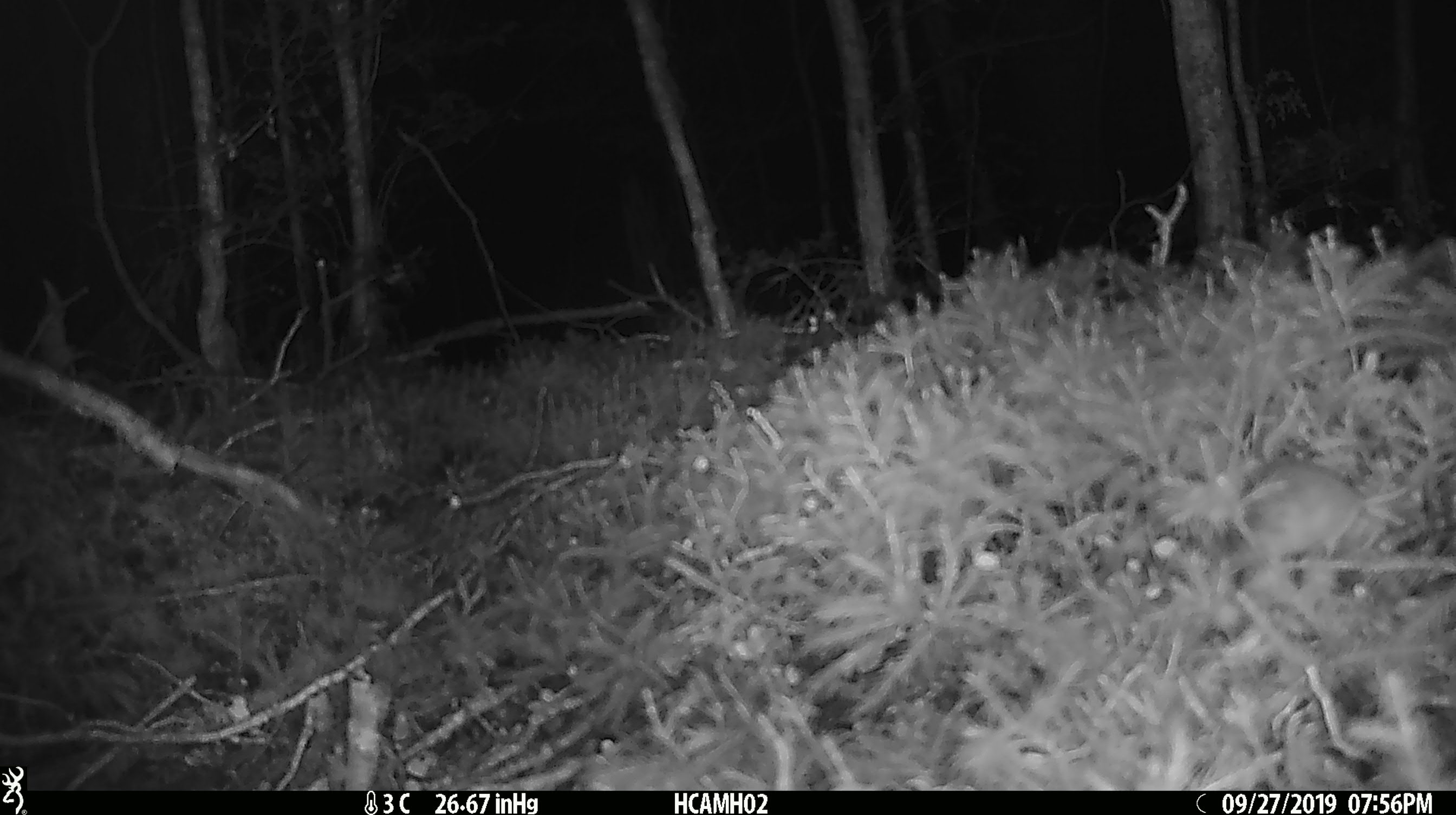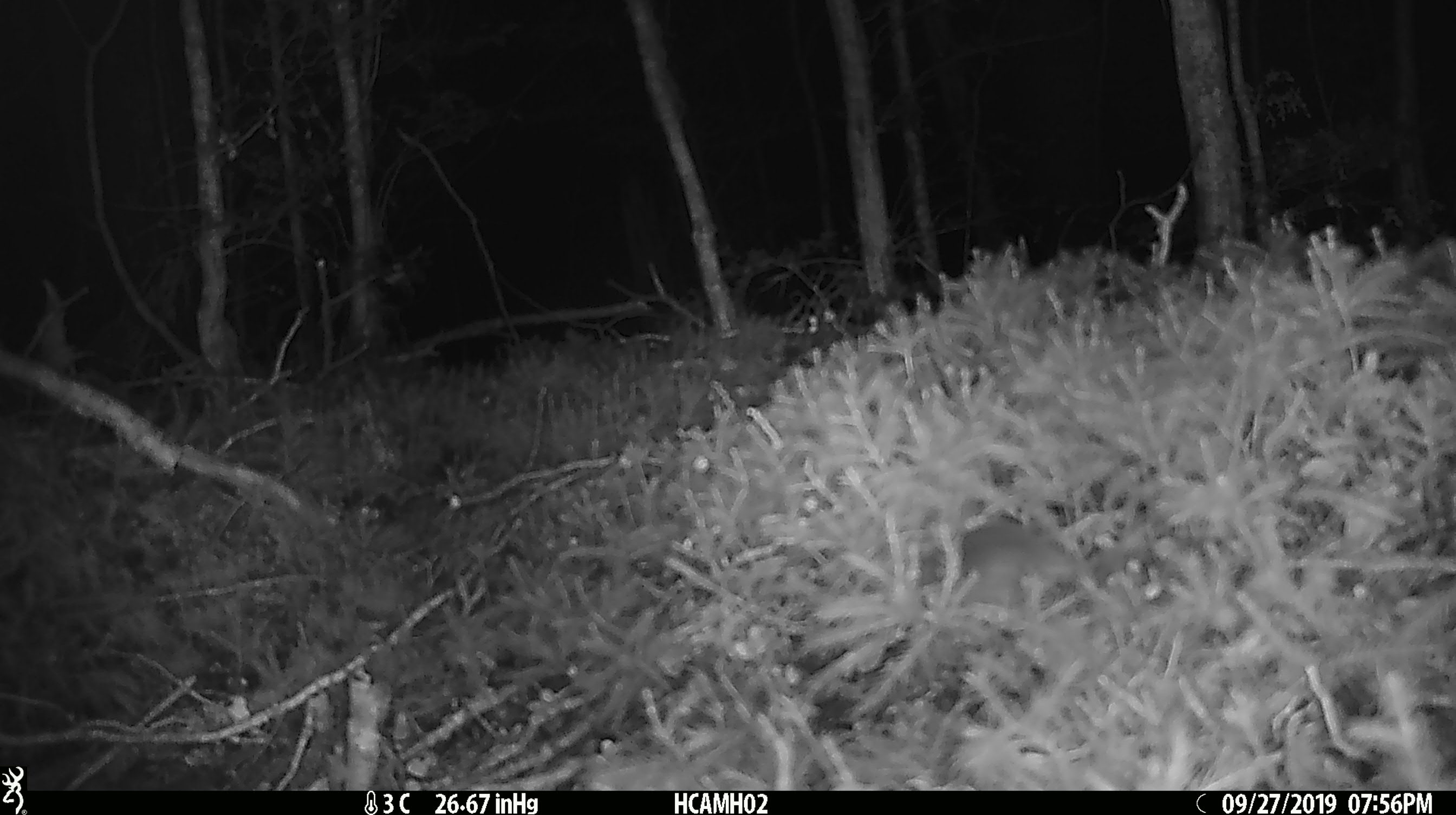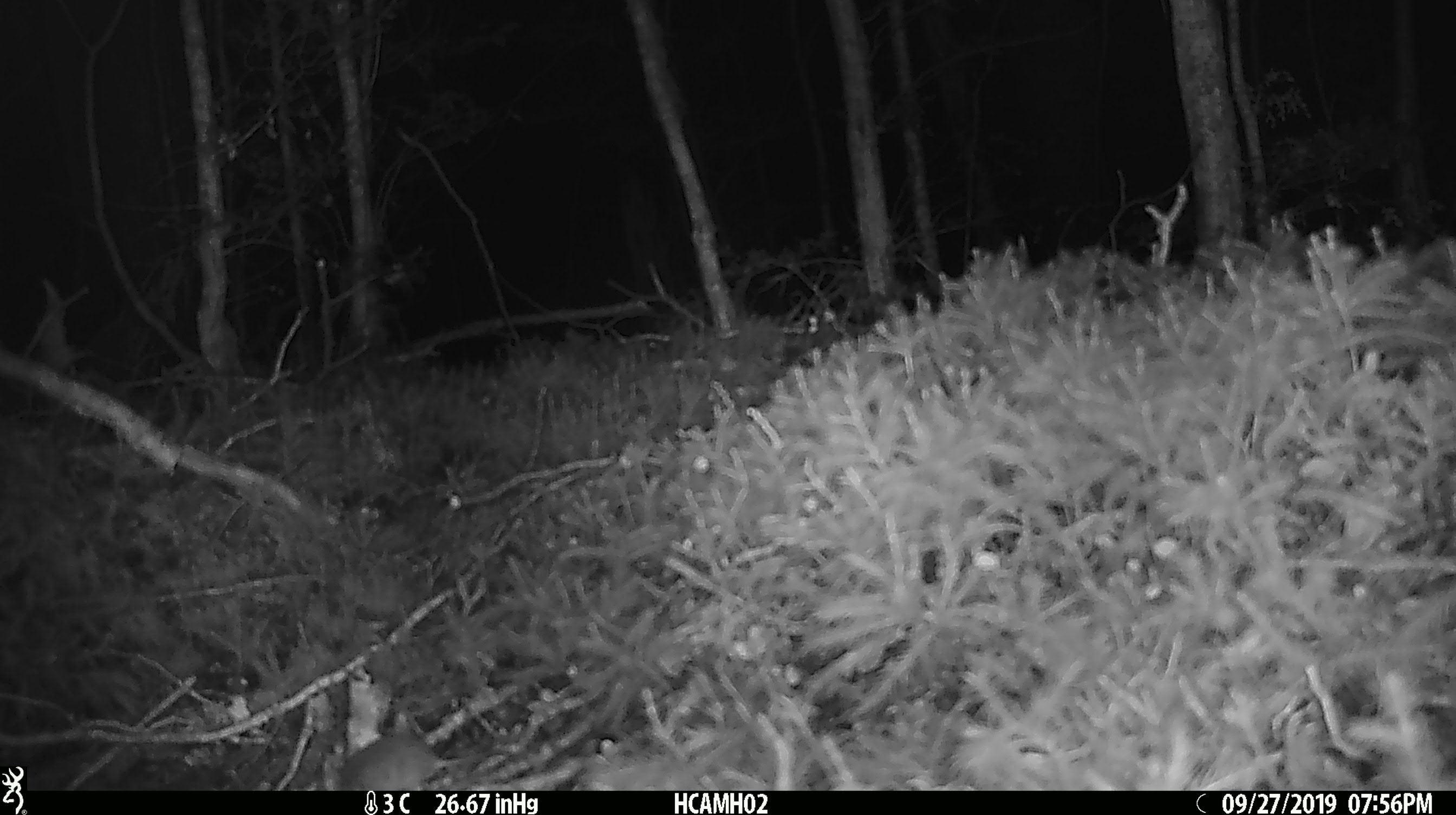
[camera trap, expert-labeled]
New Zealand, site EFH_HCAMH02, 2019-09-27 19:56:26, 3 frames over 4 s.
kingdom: Animalia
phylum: Chordata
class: Mammalia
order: Rodentia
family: Muridae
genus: Mus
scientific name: Mus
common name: mouse